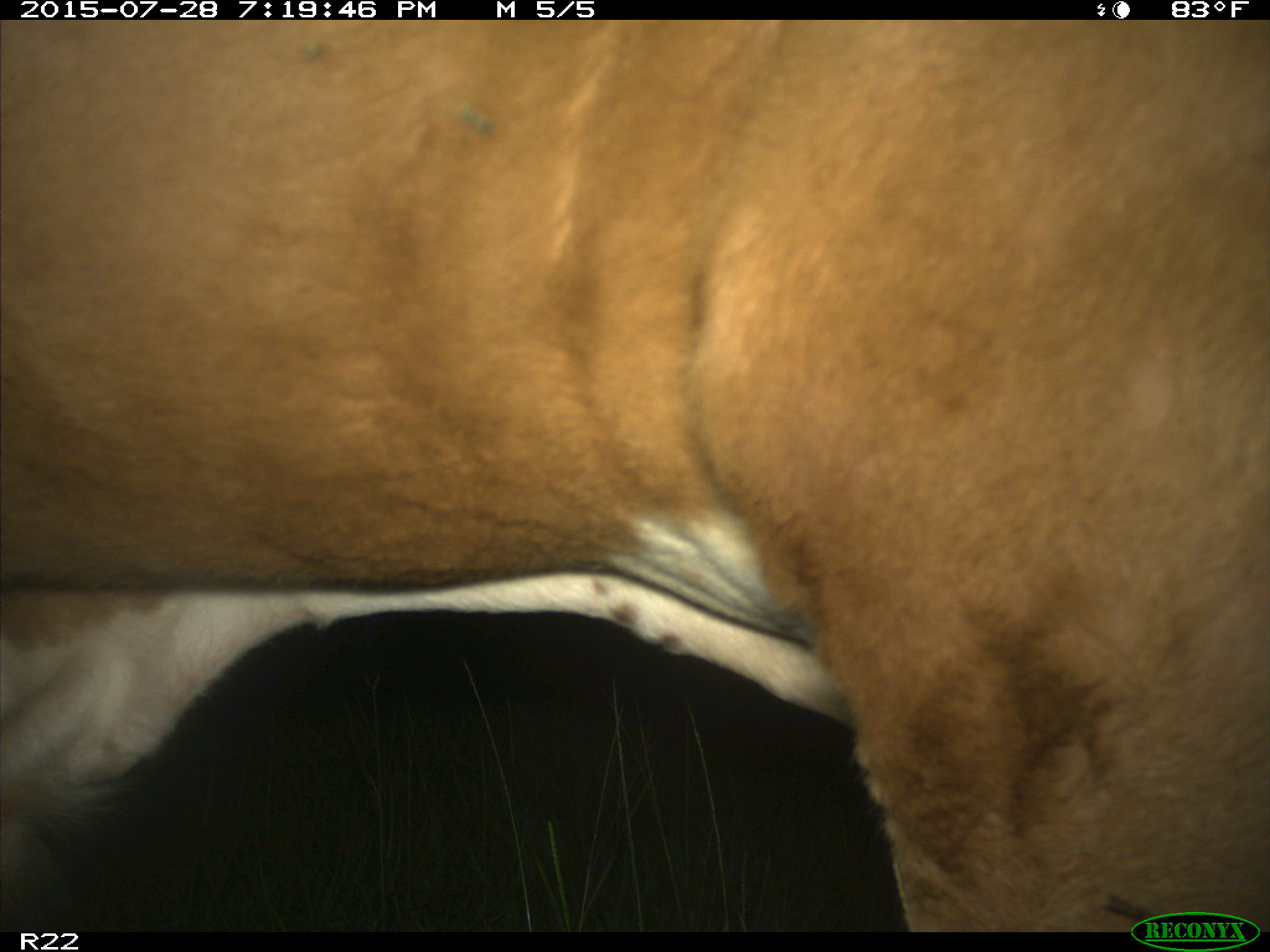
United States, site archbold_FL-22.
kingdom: Animalia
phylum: Chordata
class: Mammalia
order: Artiodactyla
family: Bovidae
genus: Bos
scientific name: Bos taurus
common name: domestic cow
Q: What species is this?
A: Bos taurus (domestic cow).